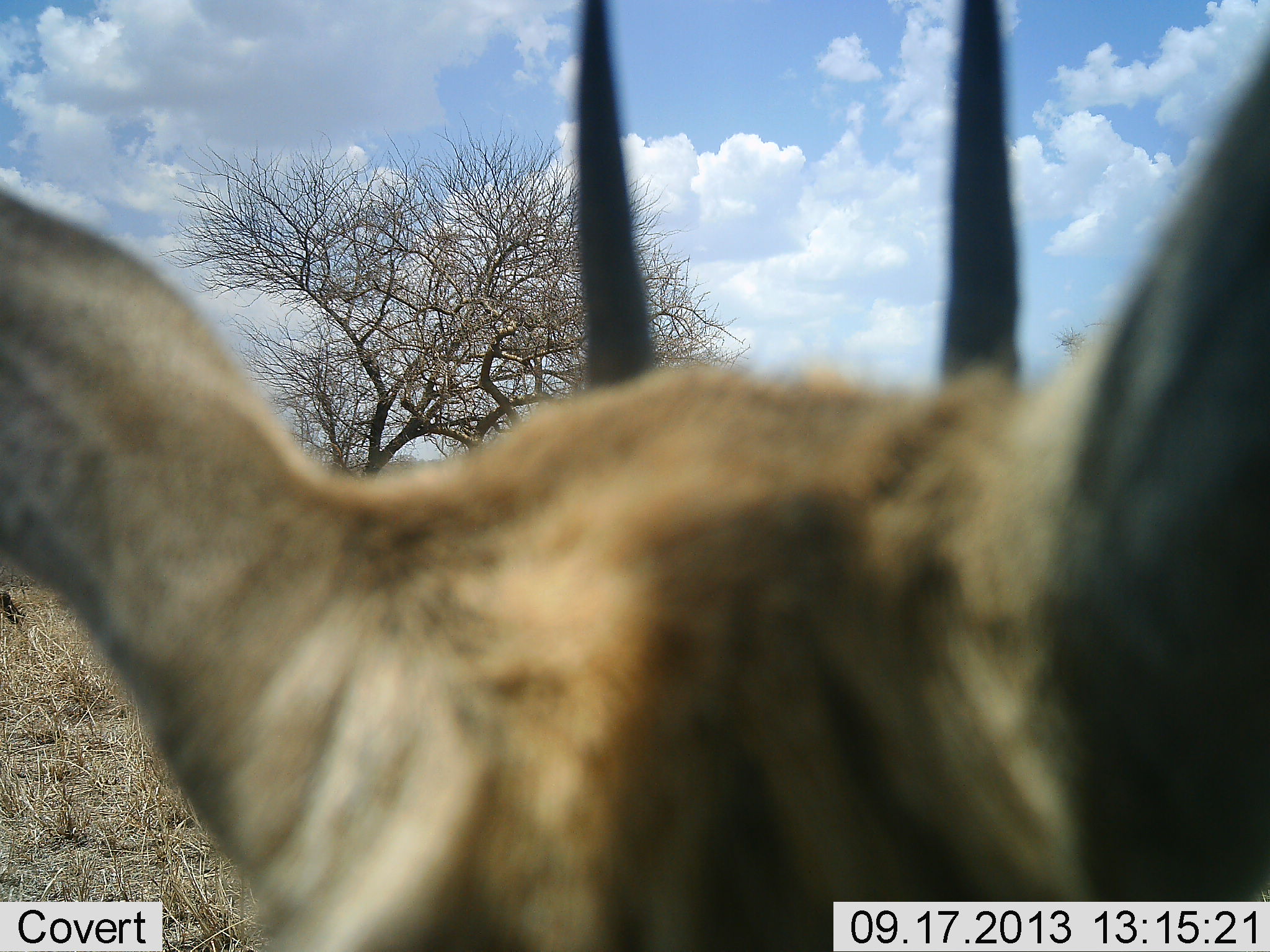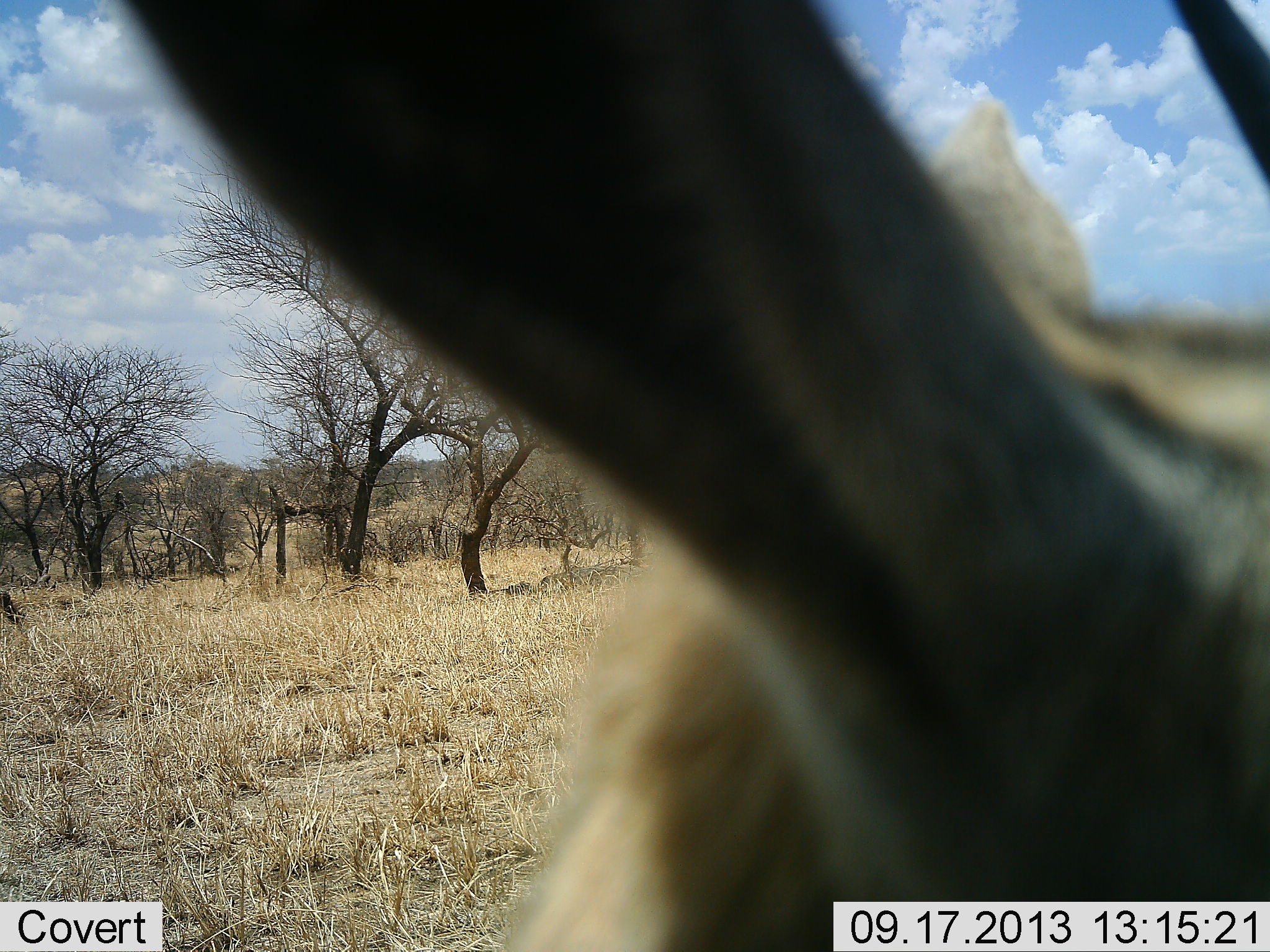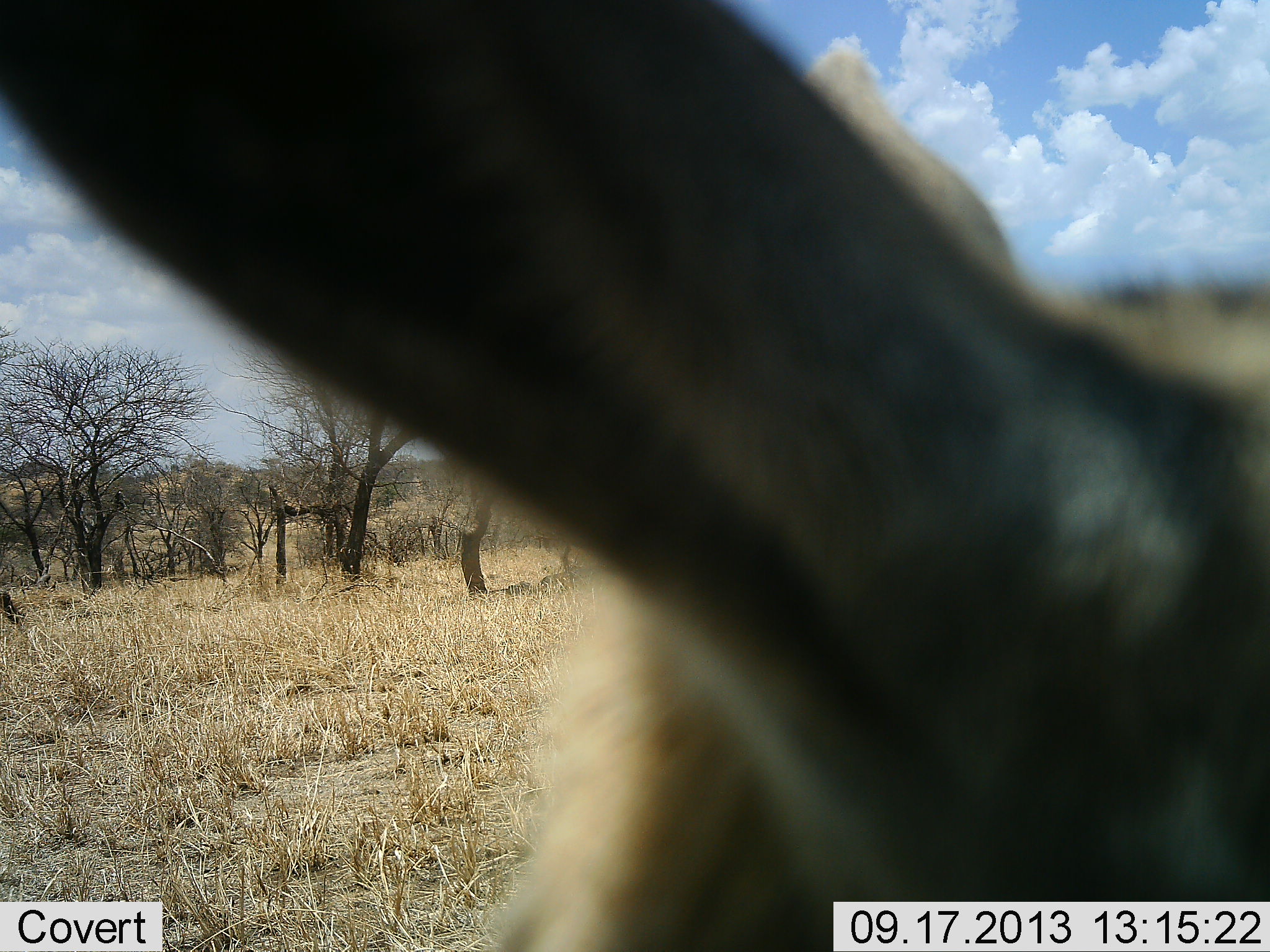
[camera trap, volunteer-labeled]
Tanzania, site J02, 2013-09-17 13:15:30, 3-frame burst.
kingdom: Animalia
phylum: Chordata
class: Mammalia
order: Artiodactyla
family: Bovidae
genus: Eudorcas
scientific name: Eudorcas thomsonii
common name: thomson's gazelle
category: gazellethomsons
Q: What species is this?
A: Gazellethomsons (thomson's gazelle) (Eudorcas thomsonii).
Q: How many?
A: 1.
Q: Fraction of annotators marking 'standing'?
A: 78%.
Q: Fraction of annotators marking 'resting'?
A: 11%.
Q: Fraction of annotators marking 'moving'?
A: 11%.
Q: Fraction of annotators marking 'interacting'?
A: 0%.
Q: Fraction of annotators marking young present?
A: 0%.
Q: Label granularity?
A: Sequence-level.